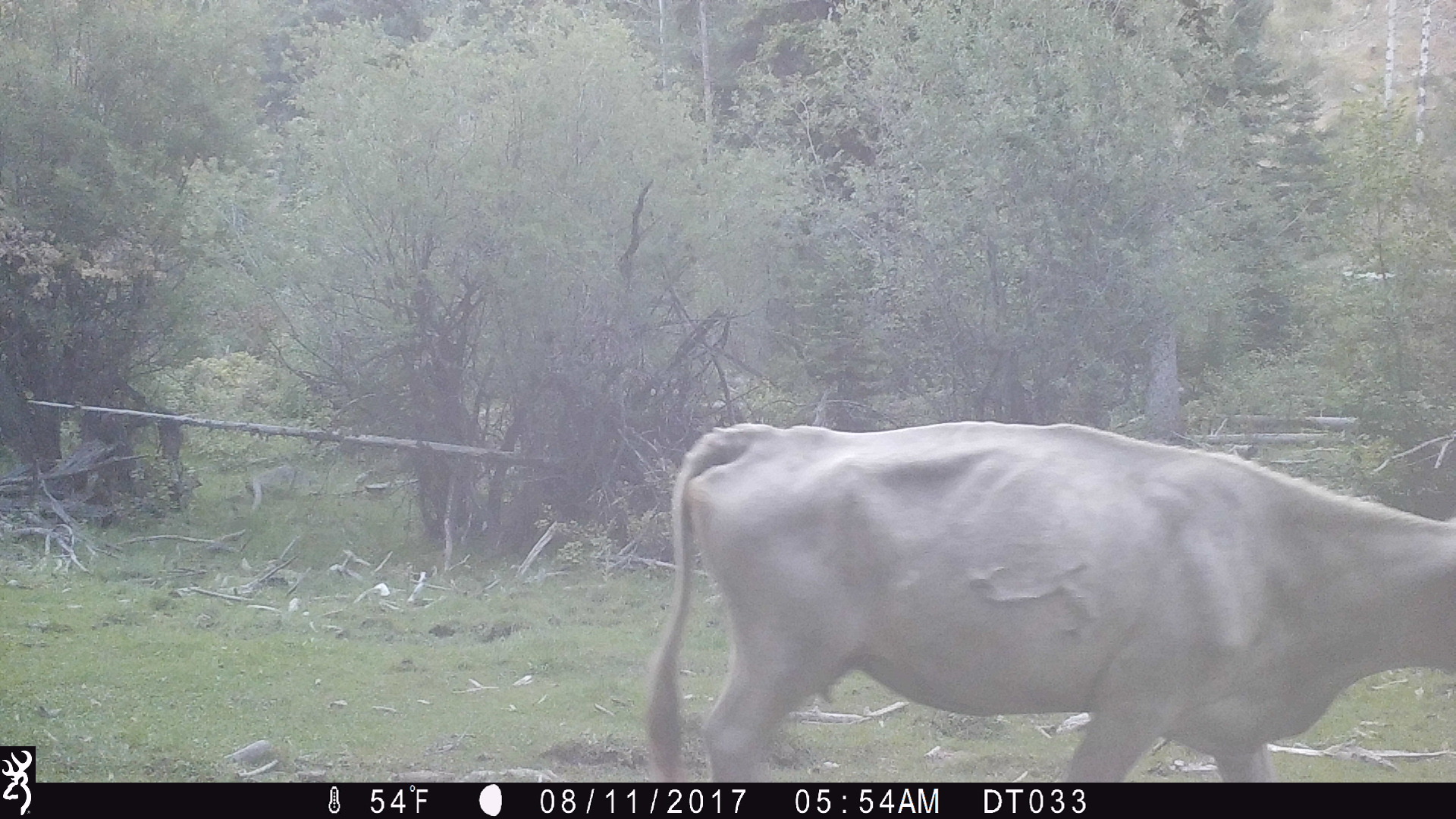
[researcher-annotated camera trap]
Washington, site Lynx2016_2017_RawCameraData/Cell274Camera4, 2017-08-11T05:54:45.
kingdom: Animalia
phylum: Chordata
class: Mammalia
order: Artiodactyla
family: Bovidae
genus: Bos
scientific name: Bos taurus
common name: domestic cattle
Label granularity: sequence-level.